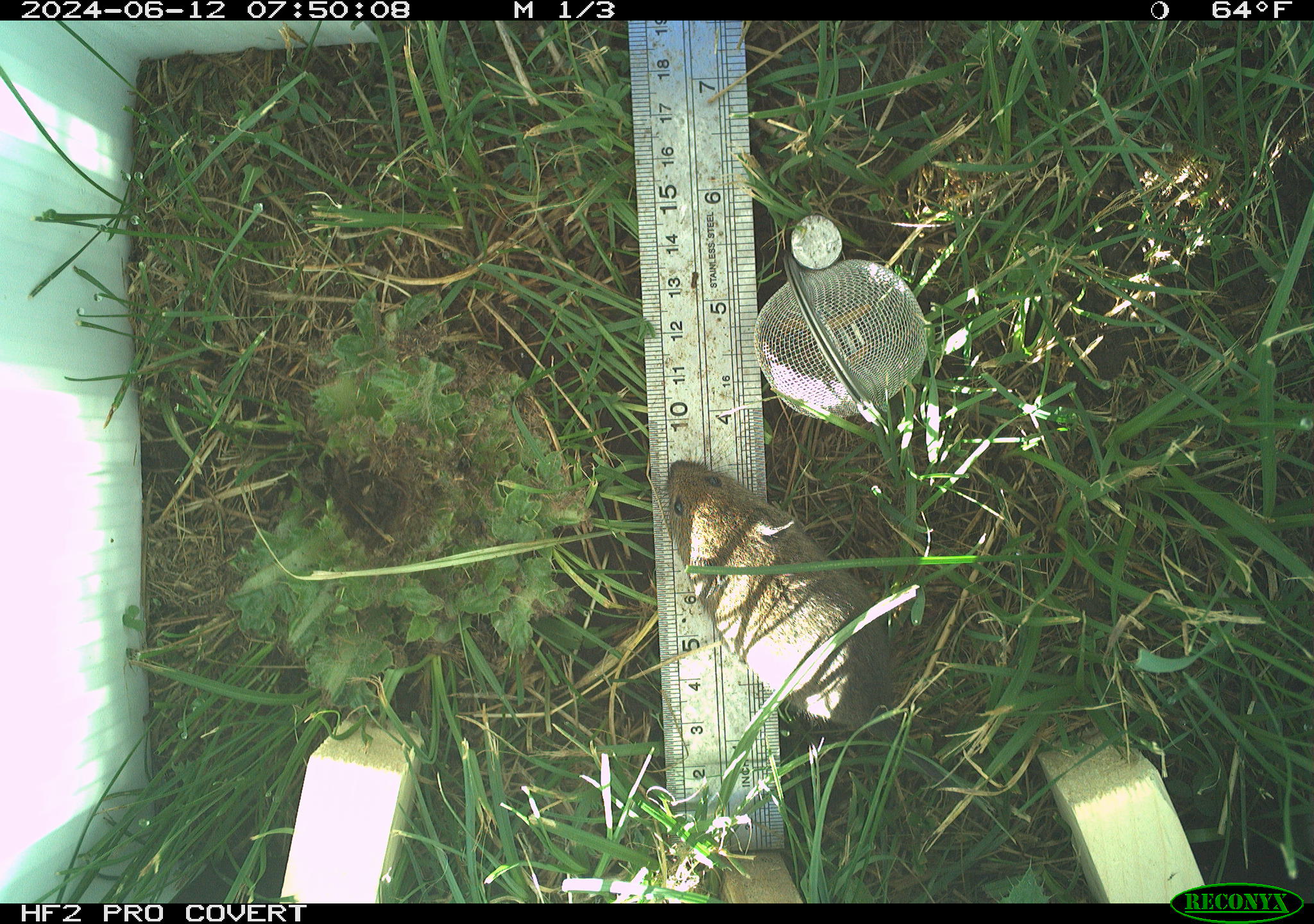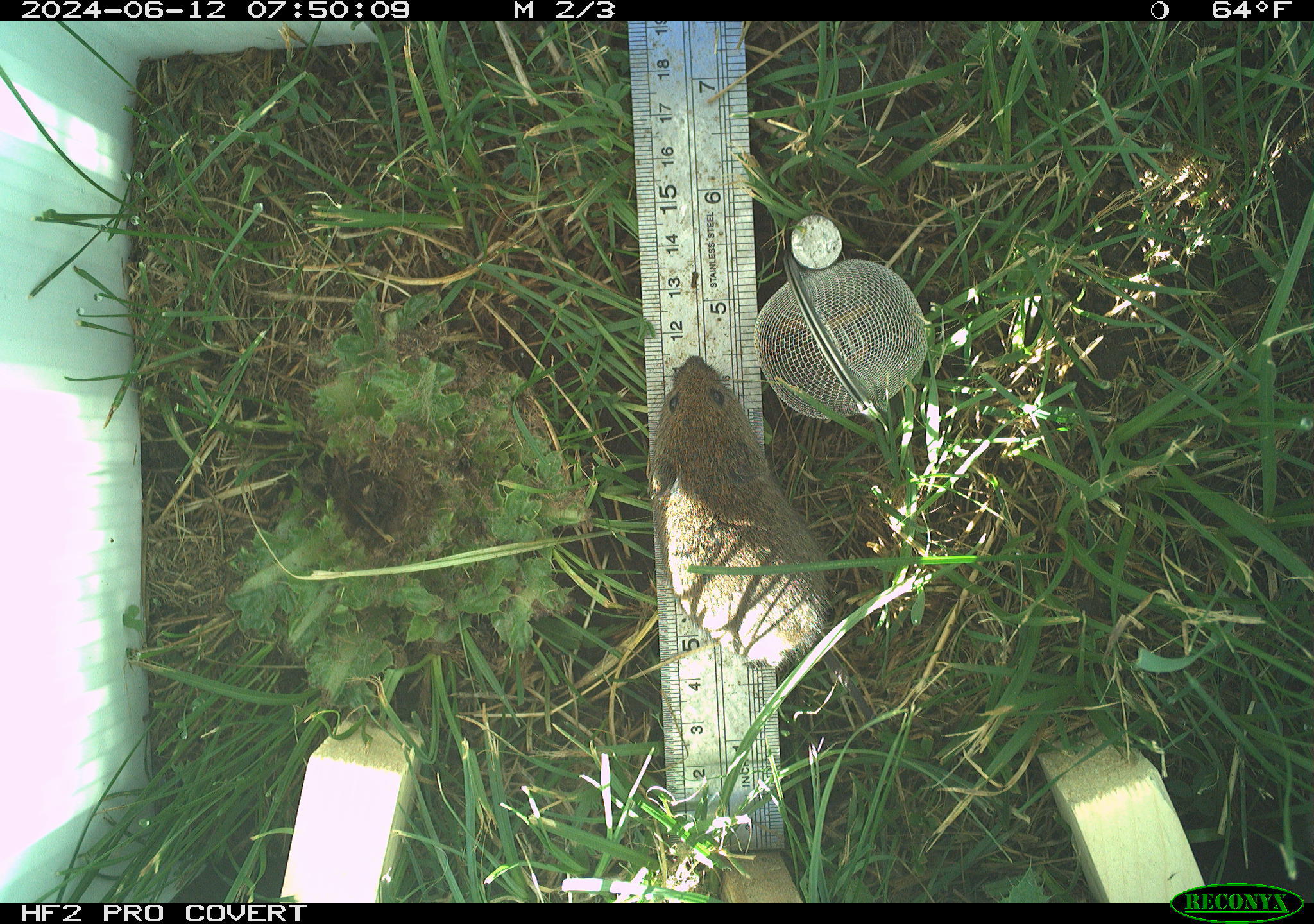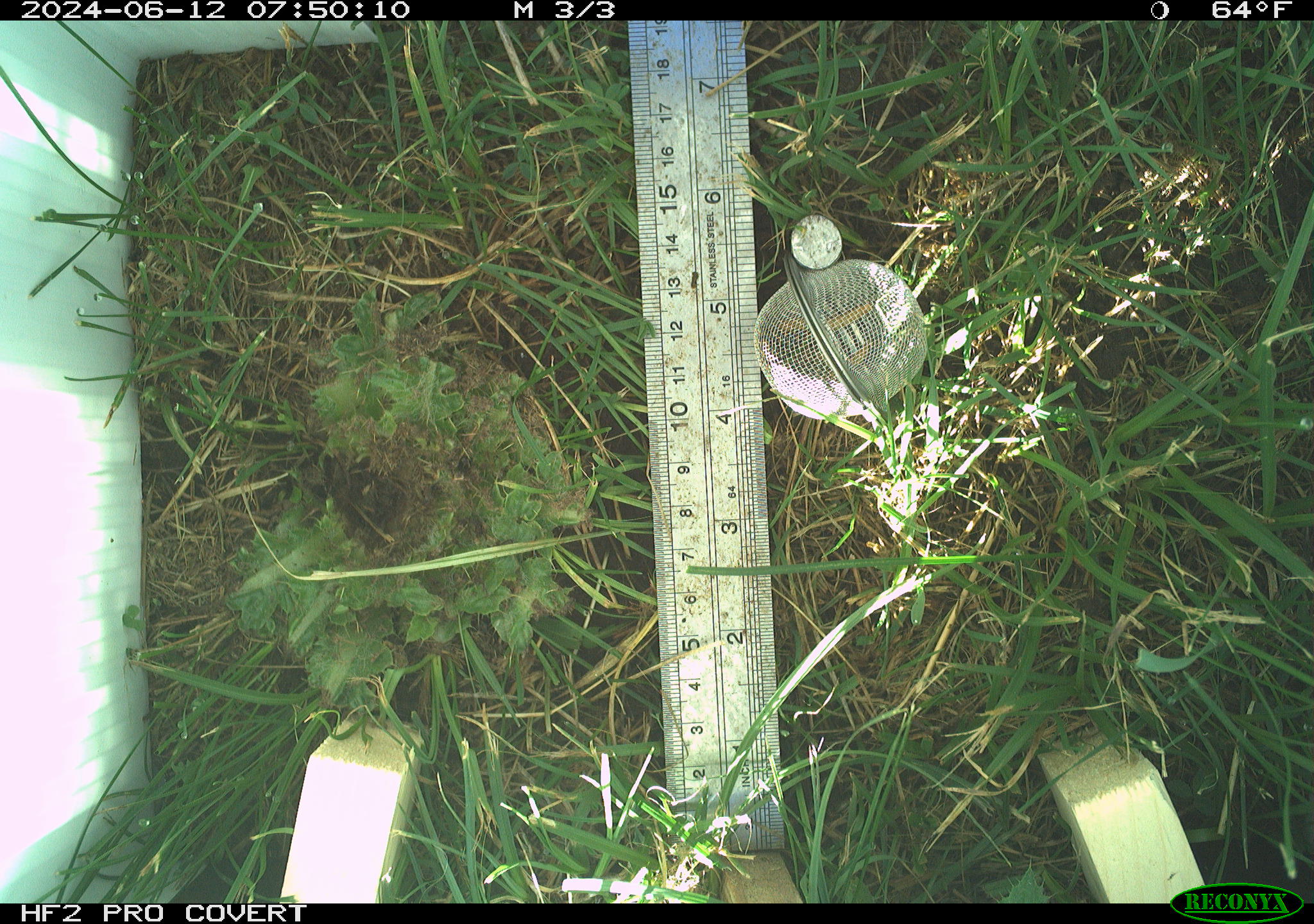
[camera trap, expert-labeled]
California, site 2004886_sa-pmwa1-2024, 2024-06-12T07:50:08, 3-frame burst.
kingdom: Animalia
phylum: Chordata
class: Mammalia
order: Rodentia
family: Cricetidae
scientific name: Arvicolinae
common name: voles, lemmings, and muskrats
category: arvicolinae subfamily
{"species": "arvicolinae subfamily (voles, lemmings, and muskrats) (Arvicolinae)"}